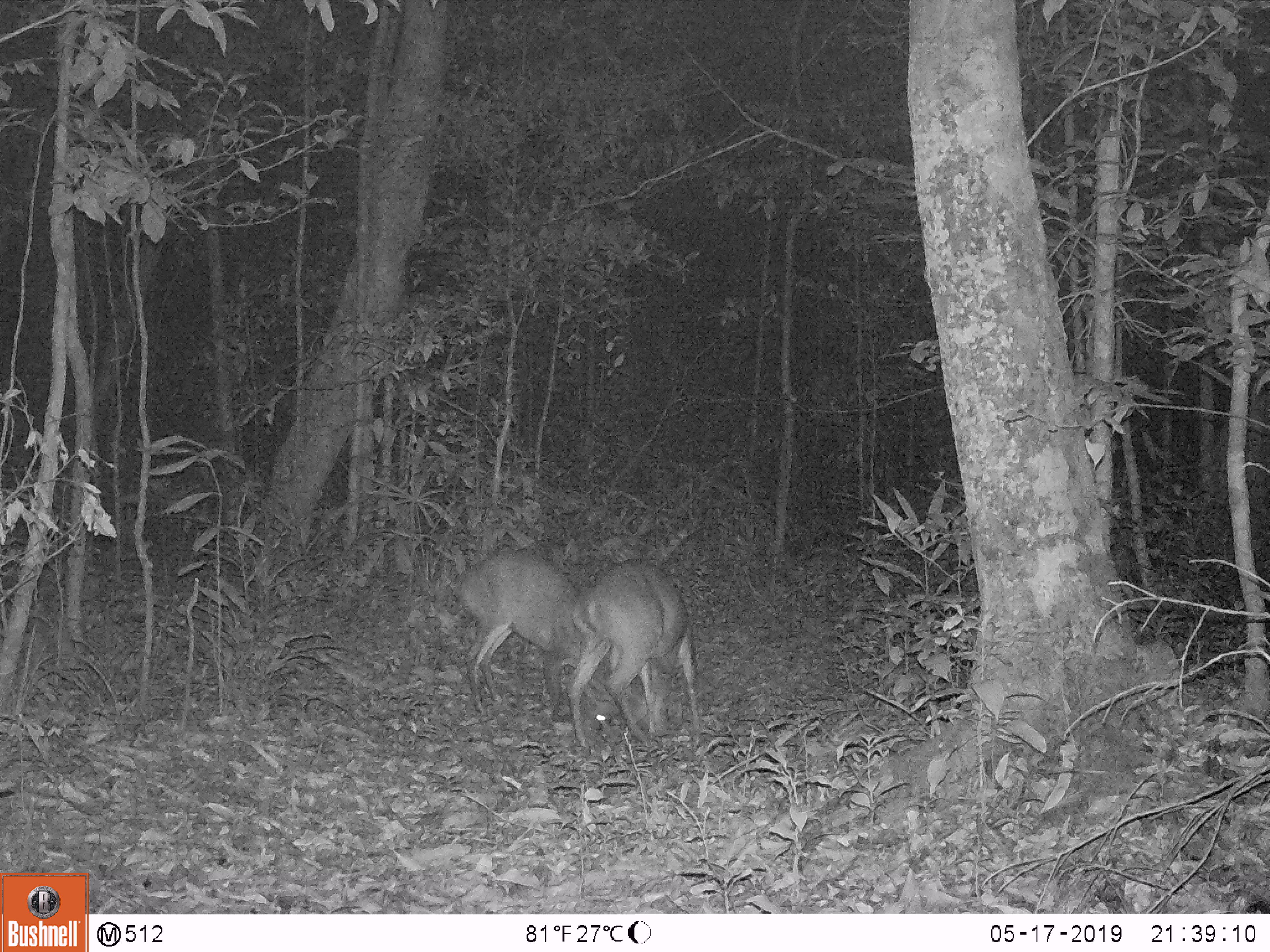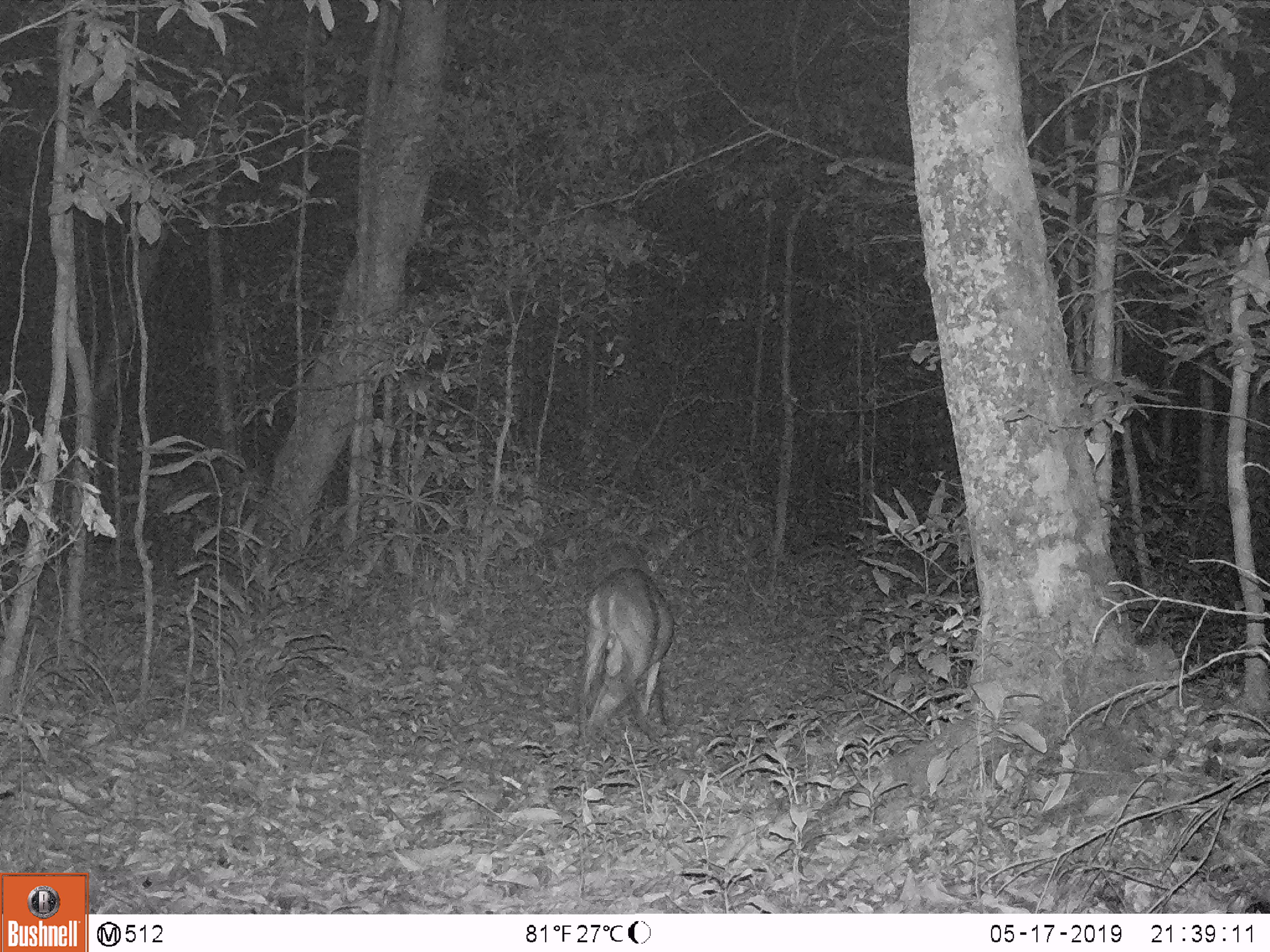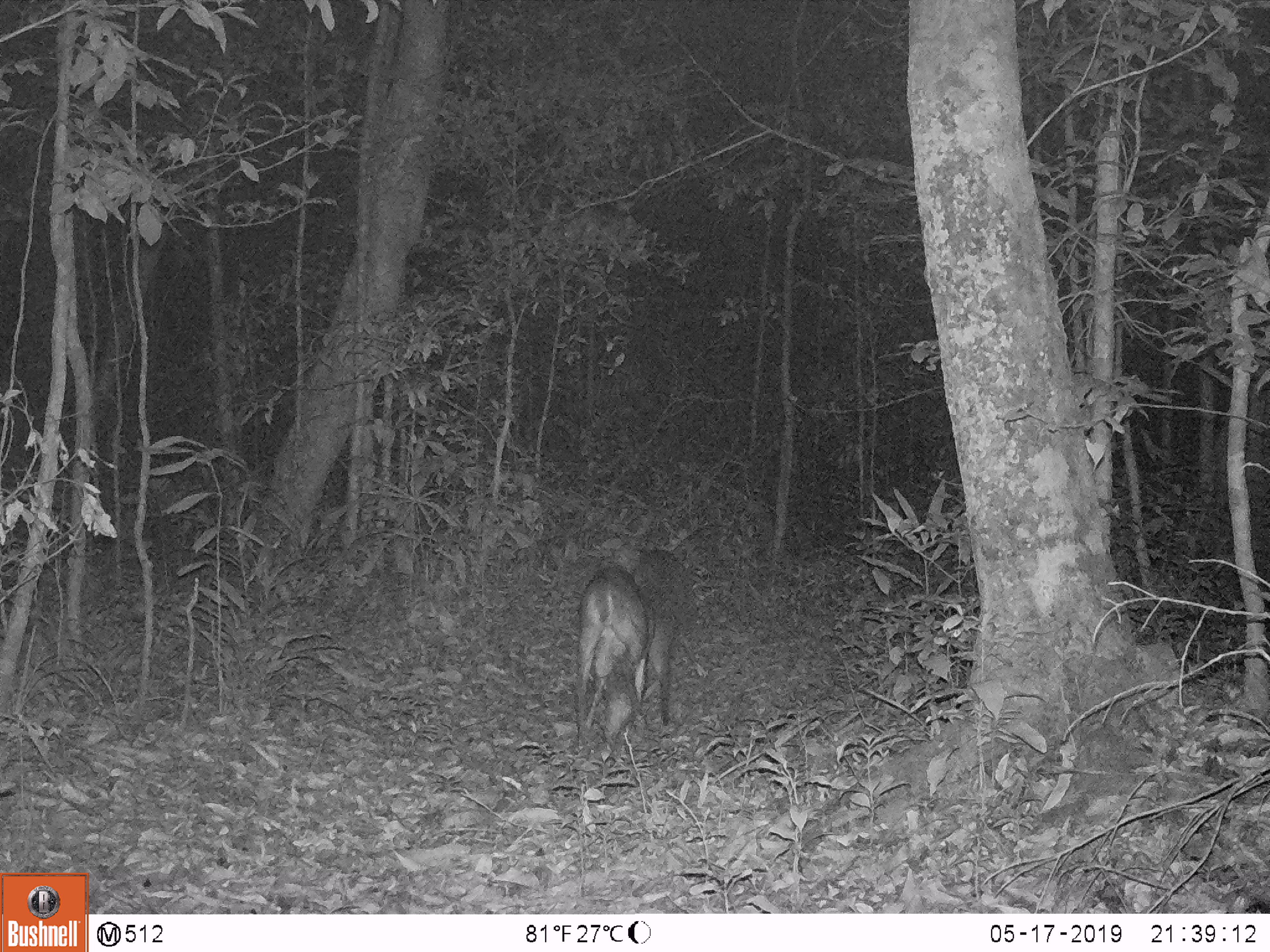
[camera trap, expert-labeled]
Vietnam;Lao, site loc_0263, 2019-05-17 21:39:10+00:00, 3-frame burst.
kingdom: Animalia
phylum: Chordata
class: Mammalia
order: Artiodactyla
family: Cervidae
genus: Muntiacus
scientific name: Muntiacus vuquangensis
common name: large-antlered muntjac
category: large antlered muntjac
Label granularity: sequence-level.